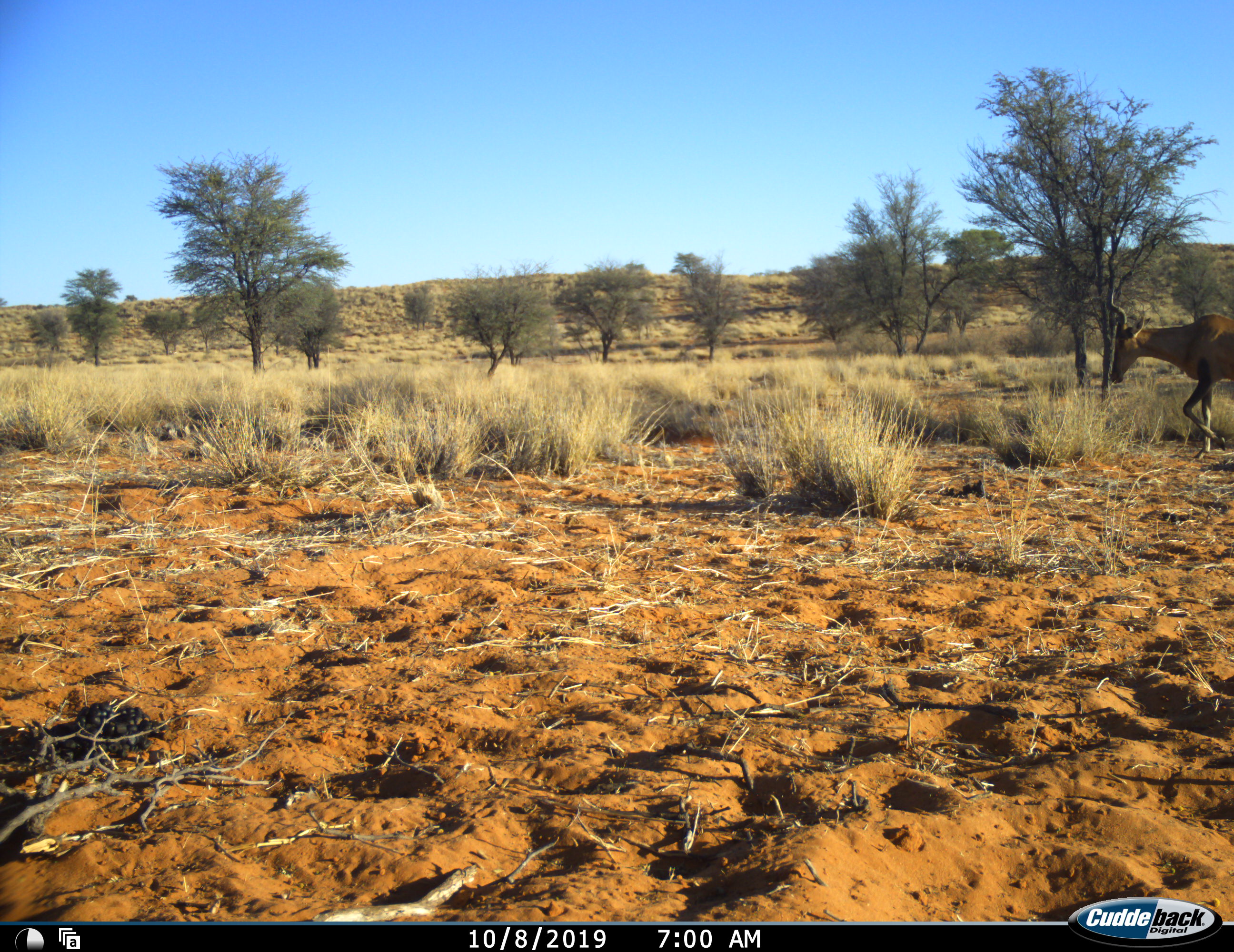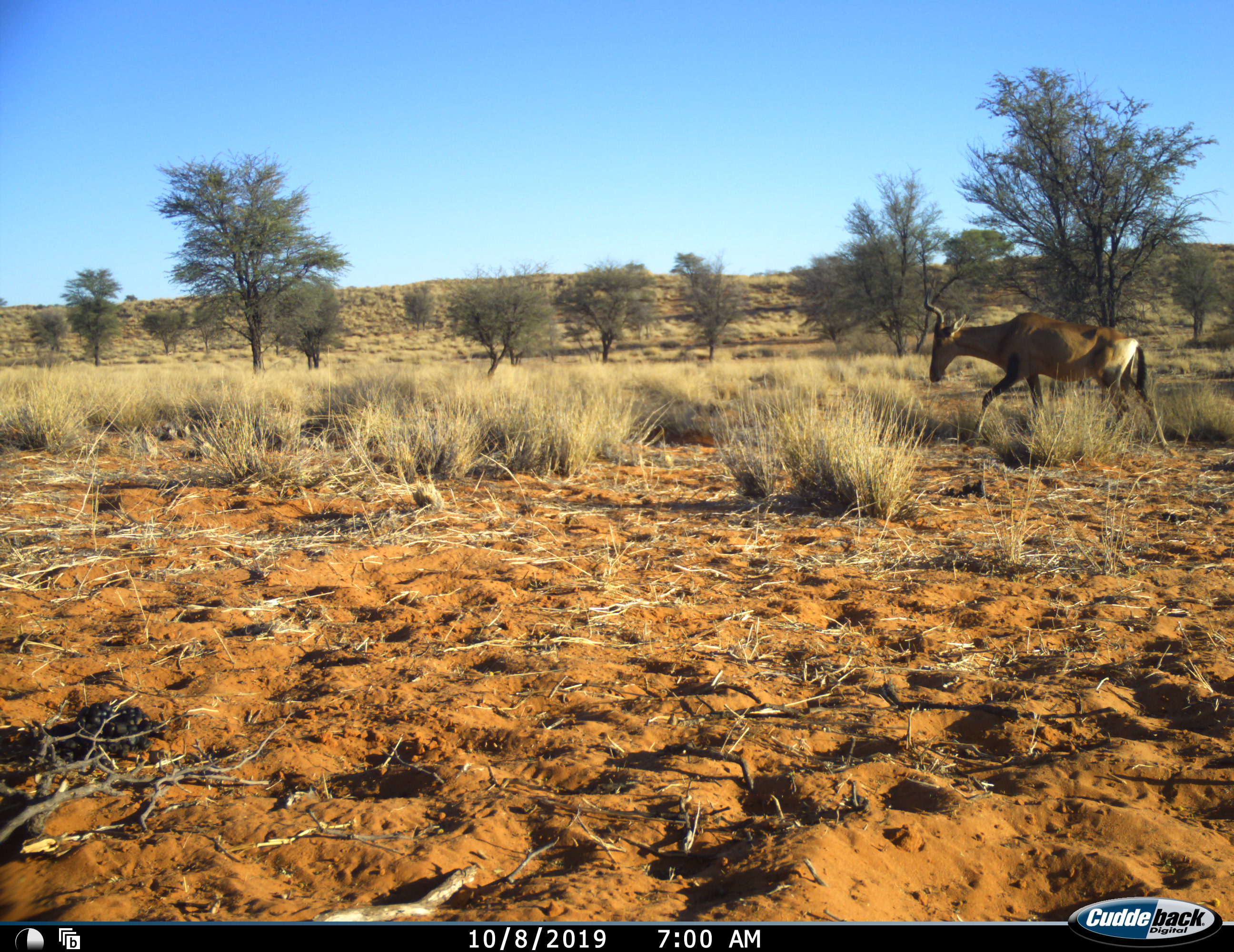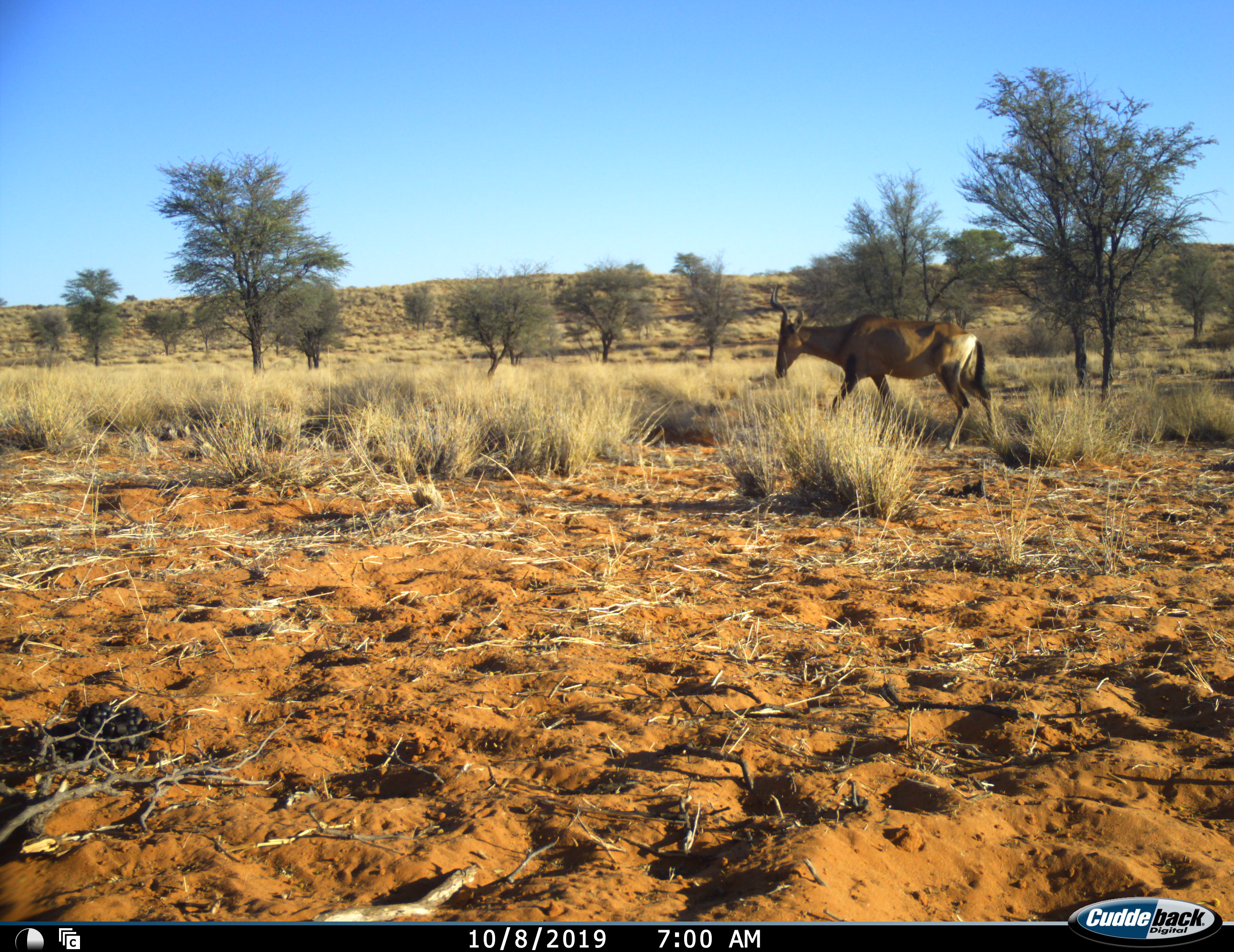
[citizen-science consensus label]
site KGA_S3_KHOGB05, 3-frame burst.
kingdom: Animalia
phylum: Chordata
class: Mammalia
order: Artiodactyla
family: Bovidae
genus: Alcelaphus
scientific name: Alcelaphus buselaphus caama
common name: red hartebeest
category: hartebeestred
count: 1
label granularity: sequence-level